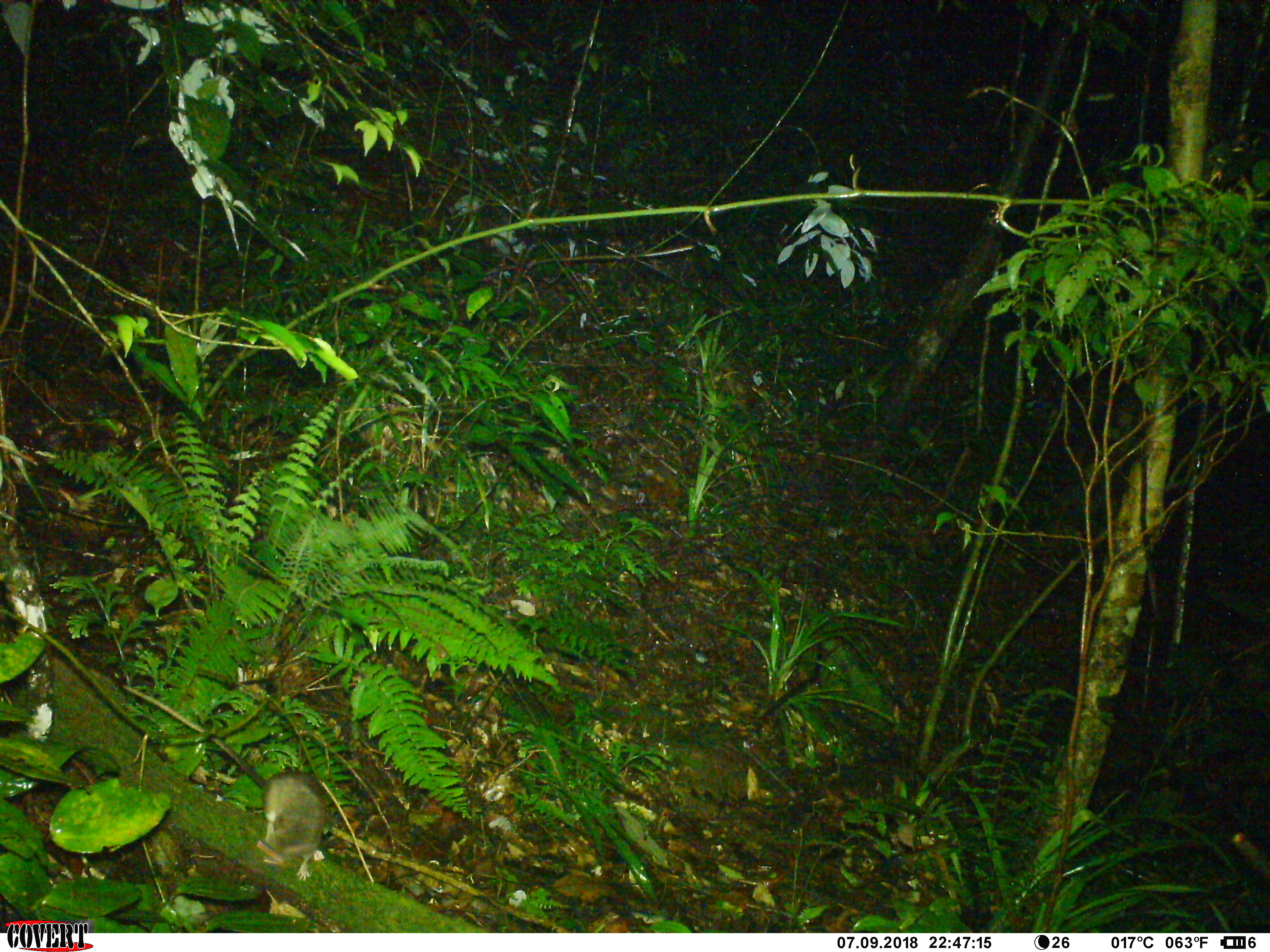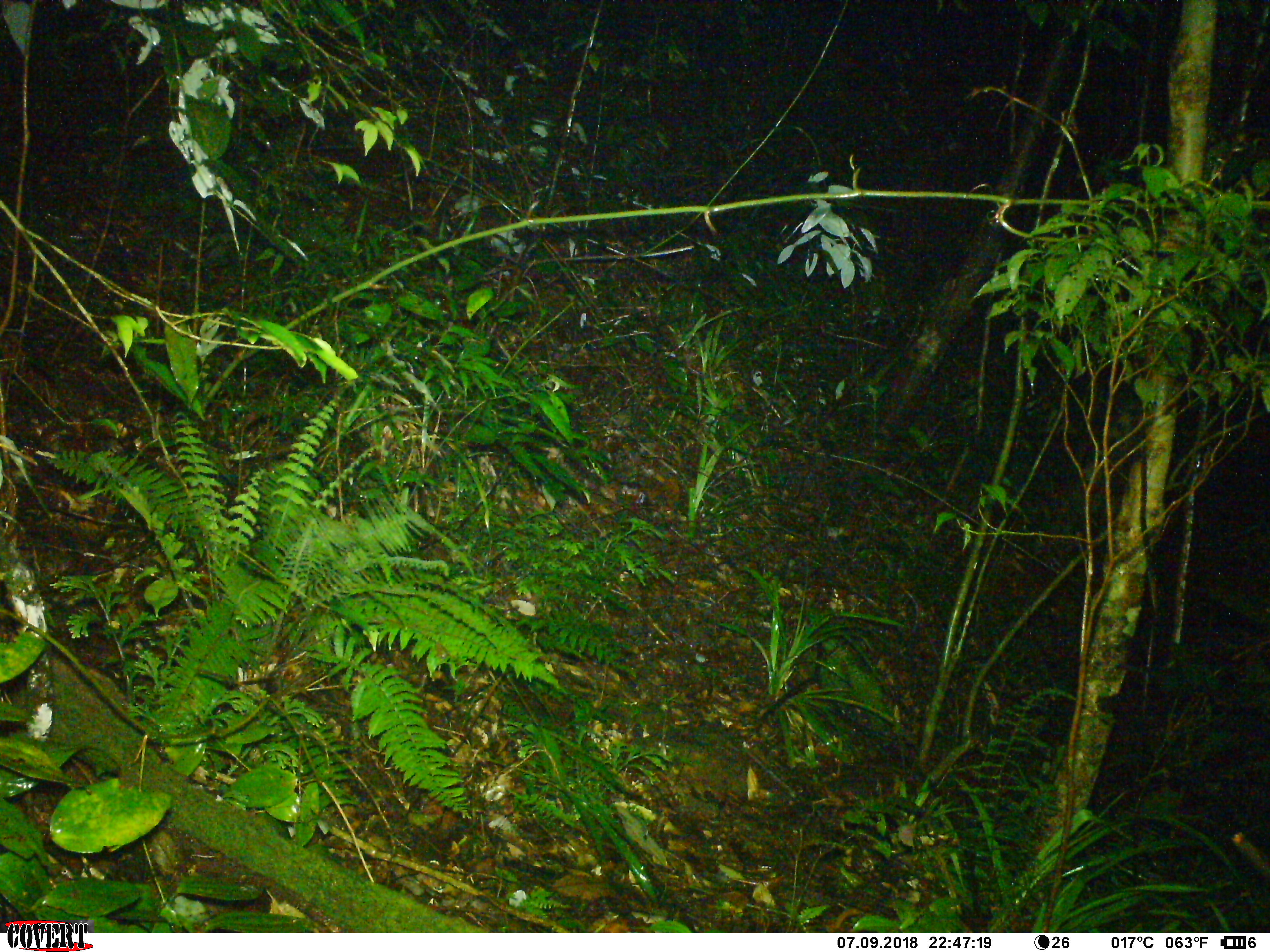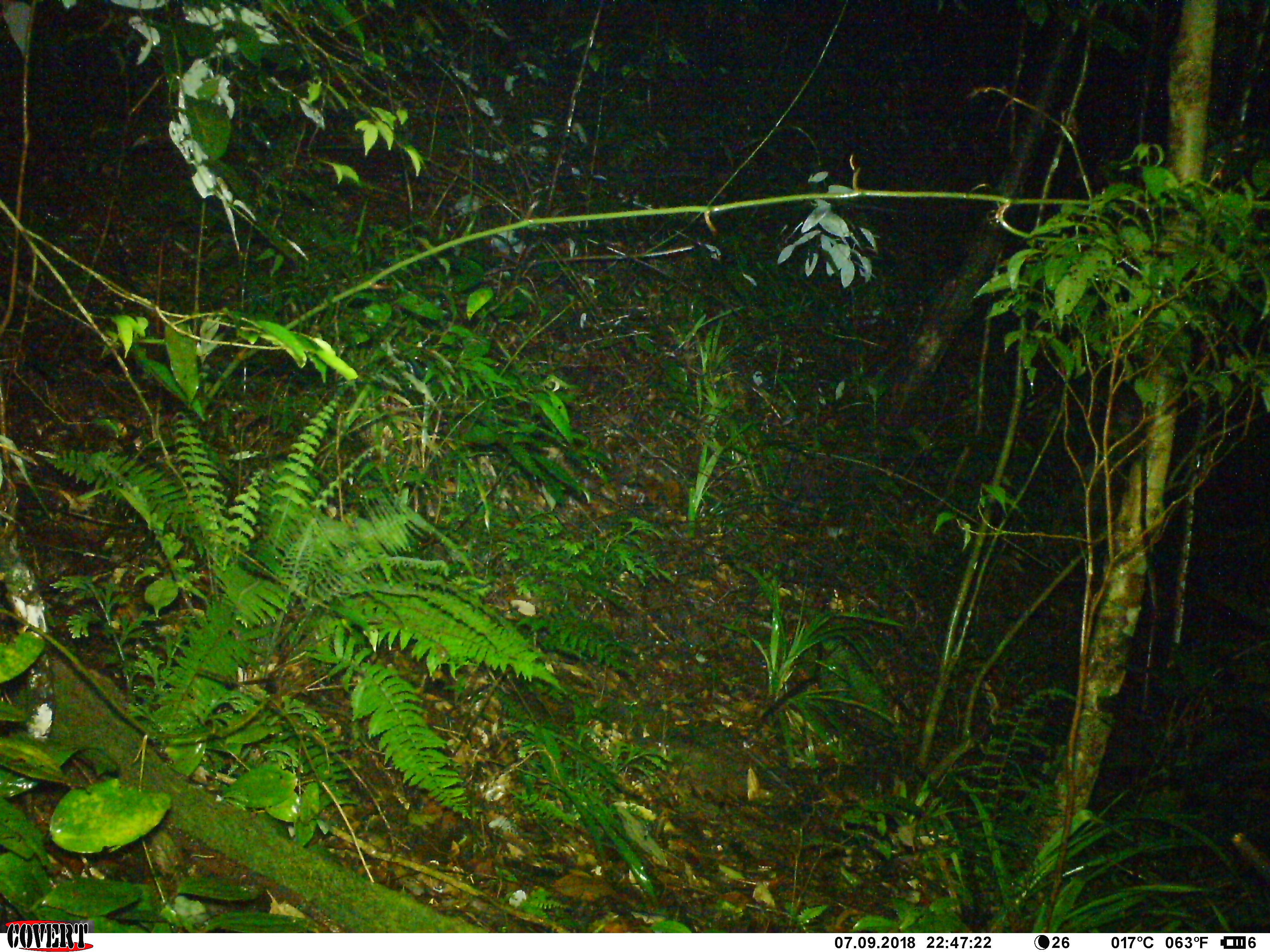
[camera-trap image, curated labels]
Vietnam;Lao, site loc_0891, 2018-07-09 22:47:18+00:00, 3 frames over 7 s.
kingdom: Animalia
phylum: Chordata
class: Mammalia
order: Rodentia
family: Muridae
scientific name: Muridae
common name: old-world mice and rats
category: unidentified murid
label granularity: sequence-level